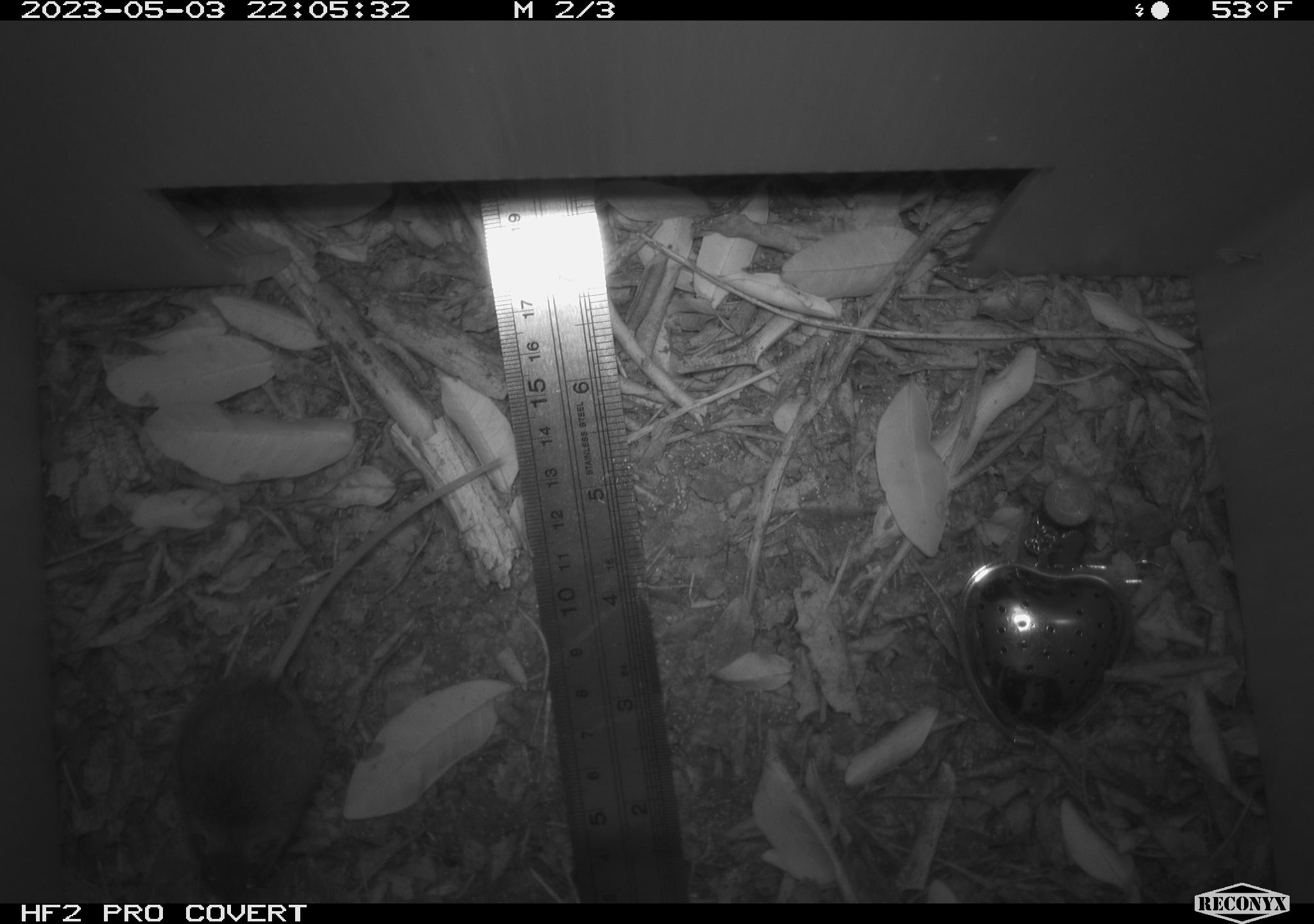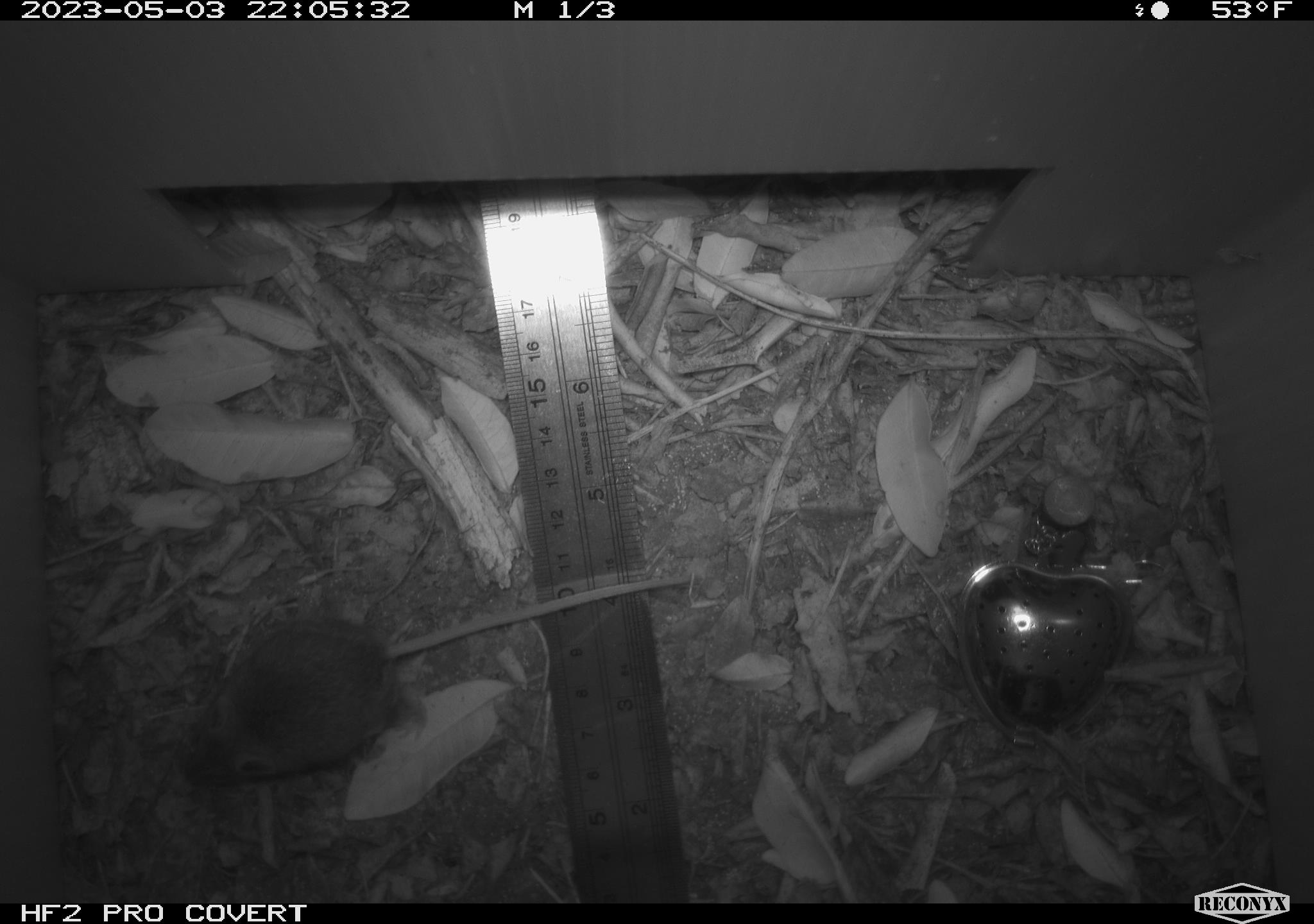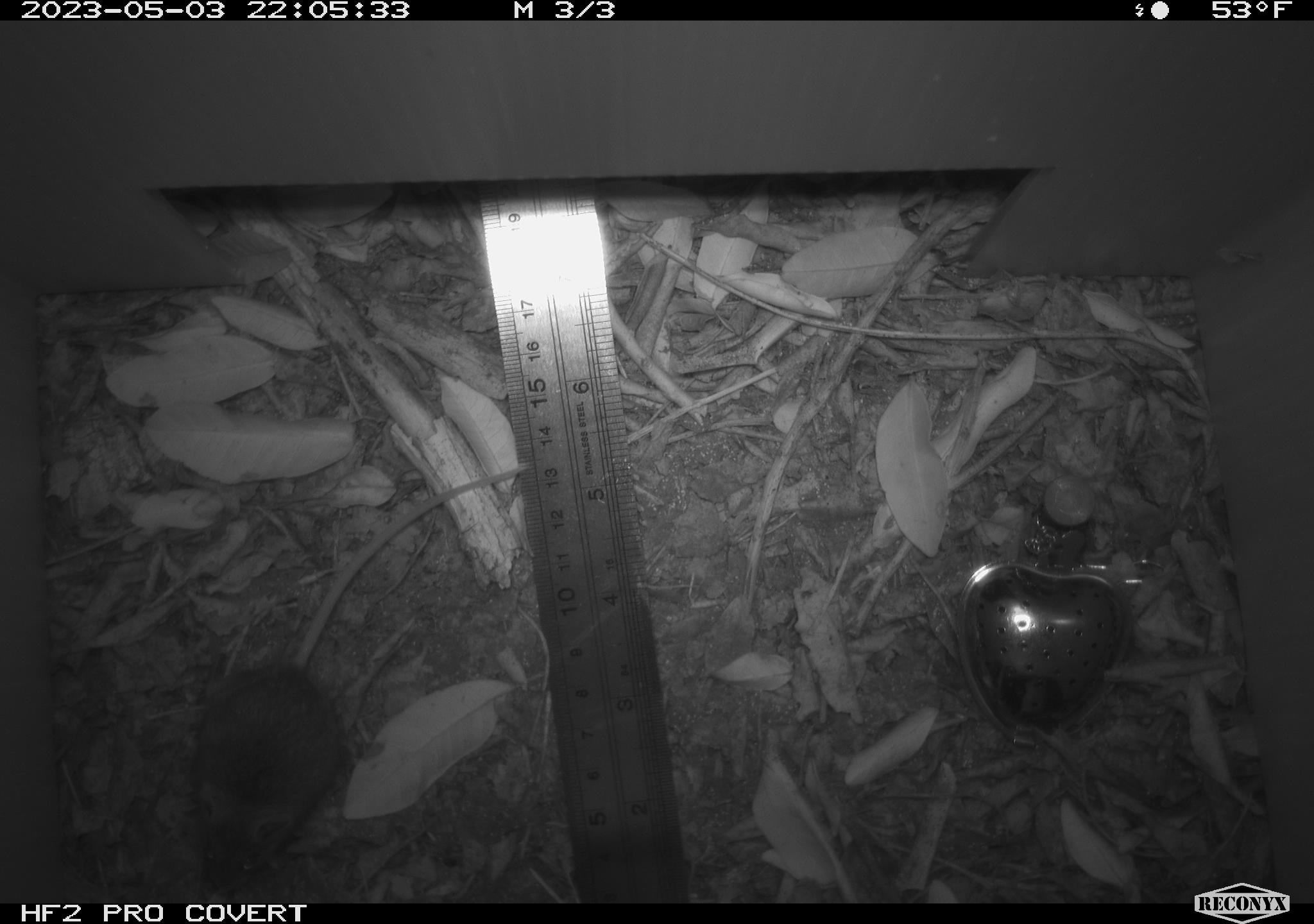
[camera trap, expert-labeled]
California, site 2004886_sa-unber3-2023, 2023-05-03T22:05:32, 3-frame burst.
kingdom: Animalia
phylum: Chordata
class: Mammalia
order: Rodentia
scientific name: Rodentia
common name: mouse species